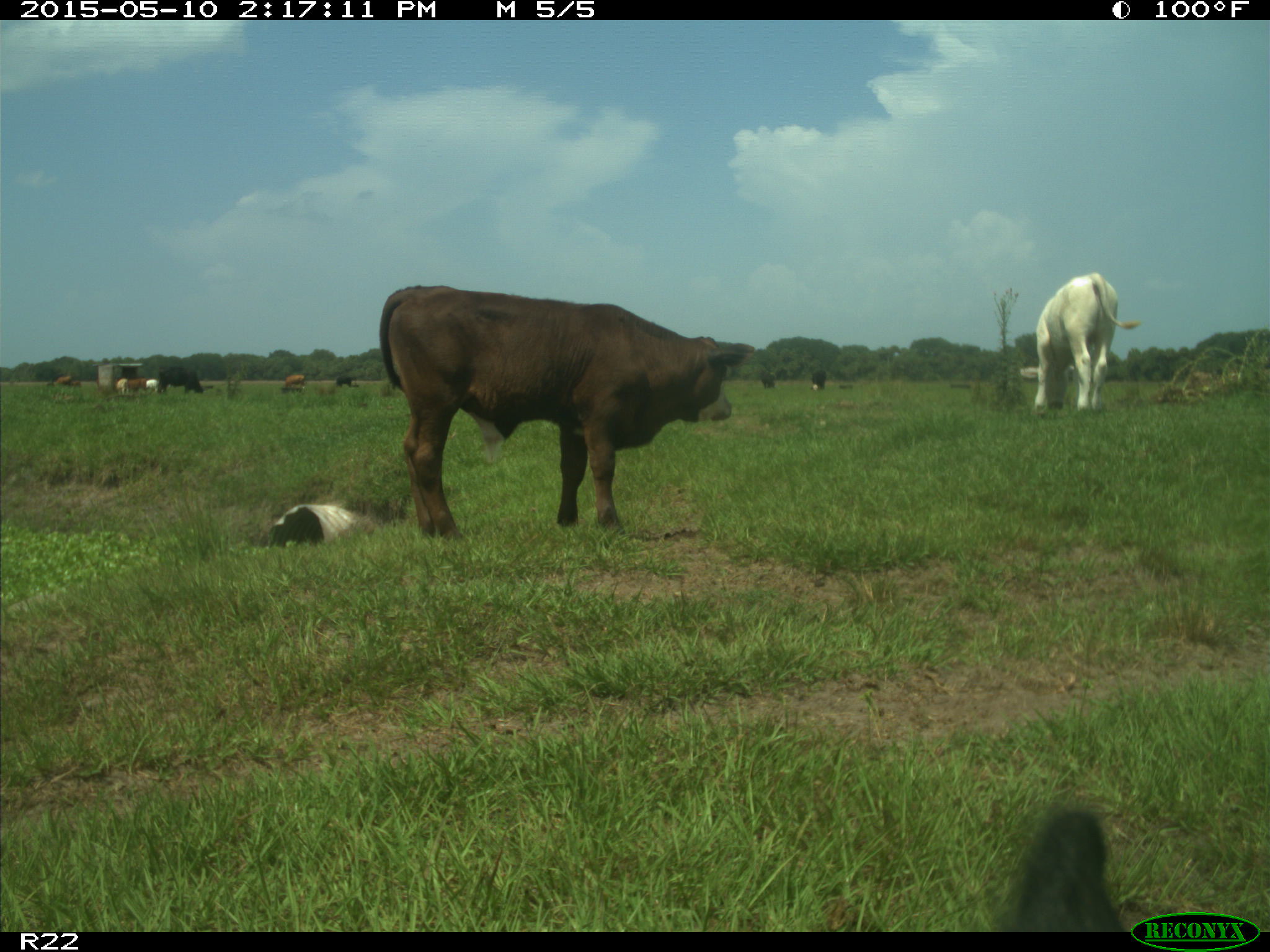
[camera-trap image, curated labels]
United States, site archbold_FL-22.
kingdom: Animalia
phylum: Chordata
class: Mammalia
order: Artiodactyla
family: Bovidae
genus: Bos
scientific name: Bos taurus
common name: domestic cow